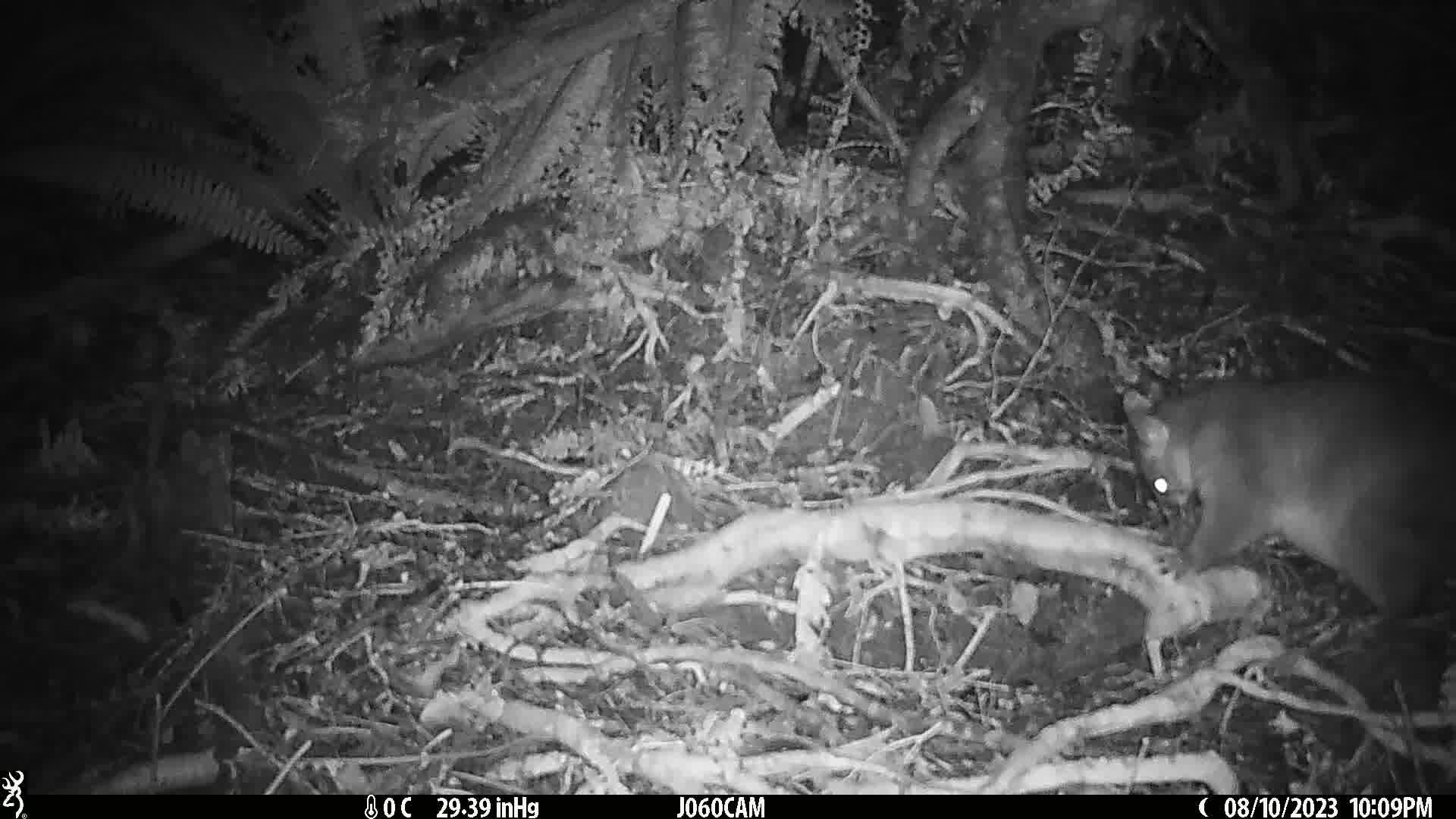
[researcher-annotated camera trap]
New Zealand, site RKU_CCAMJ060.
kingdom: Animalia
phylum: Chordata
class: Mammalia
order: Diprotodontia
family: Phalangeridae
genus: Trichosurus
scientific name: Trichosurus vulpecula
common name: common brushtail possum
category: possum